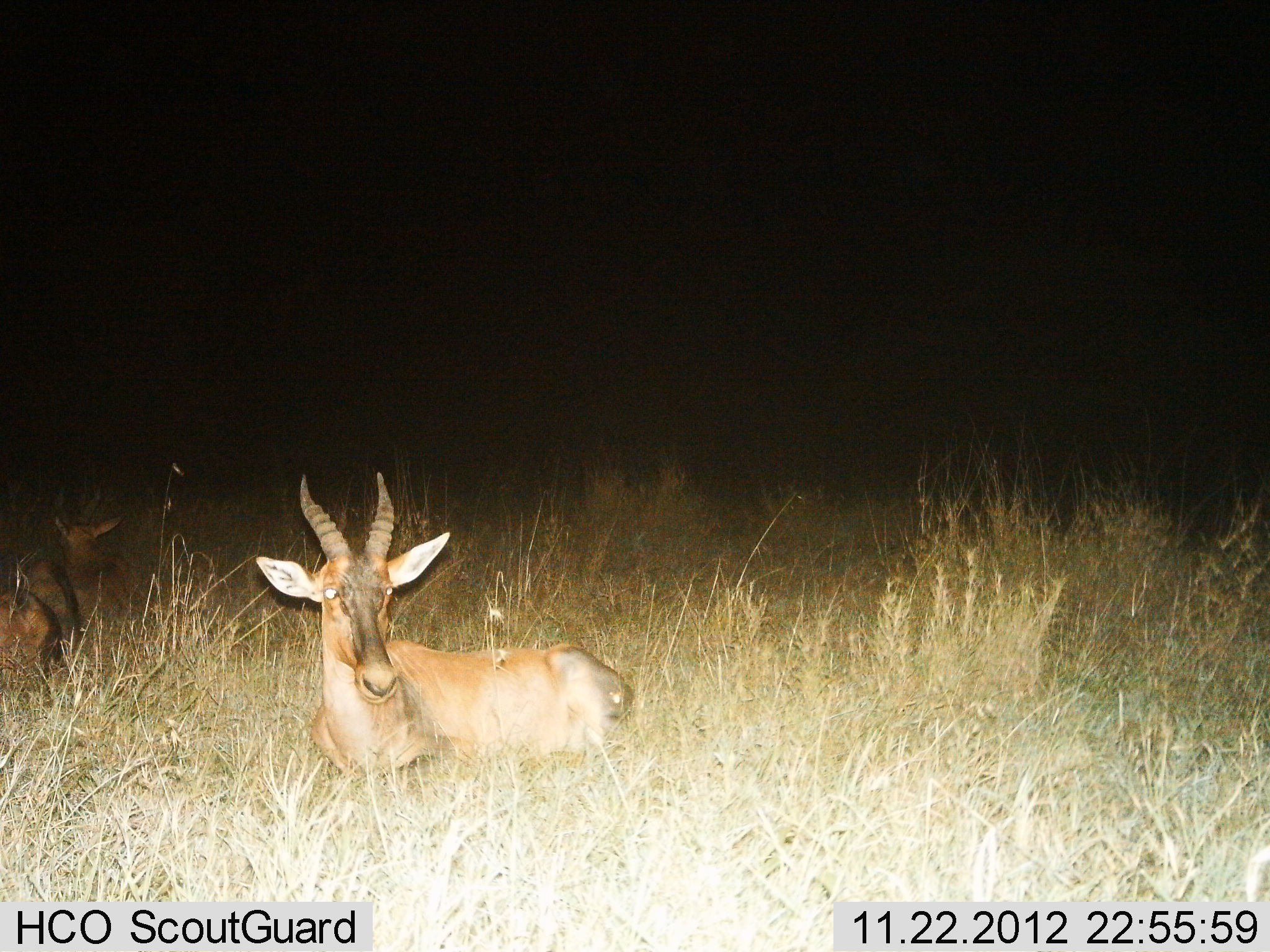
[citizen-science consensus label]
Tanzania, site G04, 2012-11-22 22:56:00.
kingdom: Animalia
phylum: Chordata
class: Mammalia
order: Artiodactyla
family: Bovidae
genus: Damaliscus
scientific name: Damaliscus lunatus jimela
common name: topi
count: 3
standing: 0%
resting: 100%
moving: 0%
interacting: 0%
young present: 40%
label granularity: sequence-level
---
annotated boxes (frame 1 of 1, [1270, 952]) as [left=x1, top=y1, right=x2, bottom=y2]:
animal: [left=255, top=472, right=634, bottom=782]; [left=16, top=484, right=140, bottom=648]; [left=0, top=586, right=63, bottom=680]